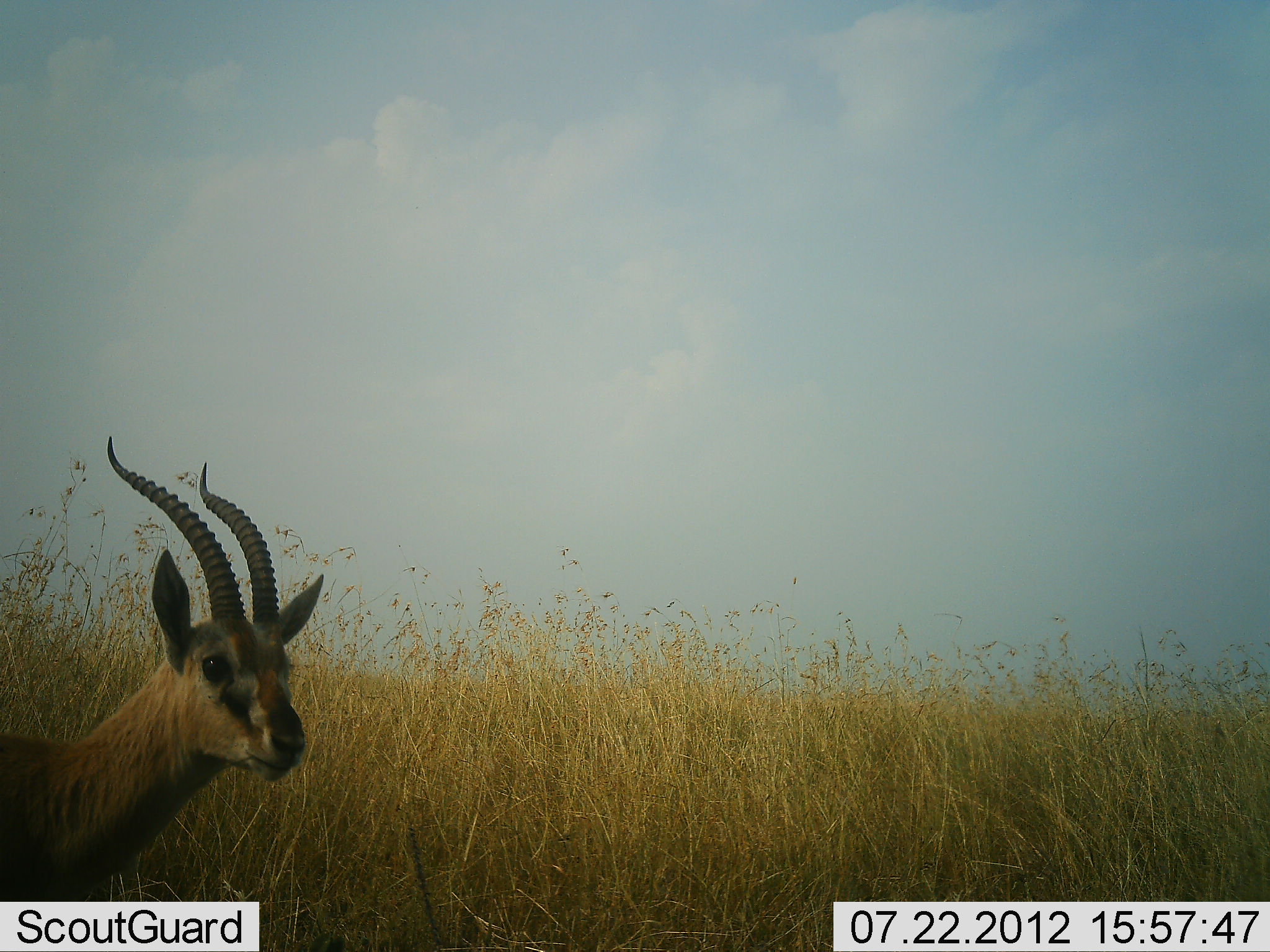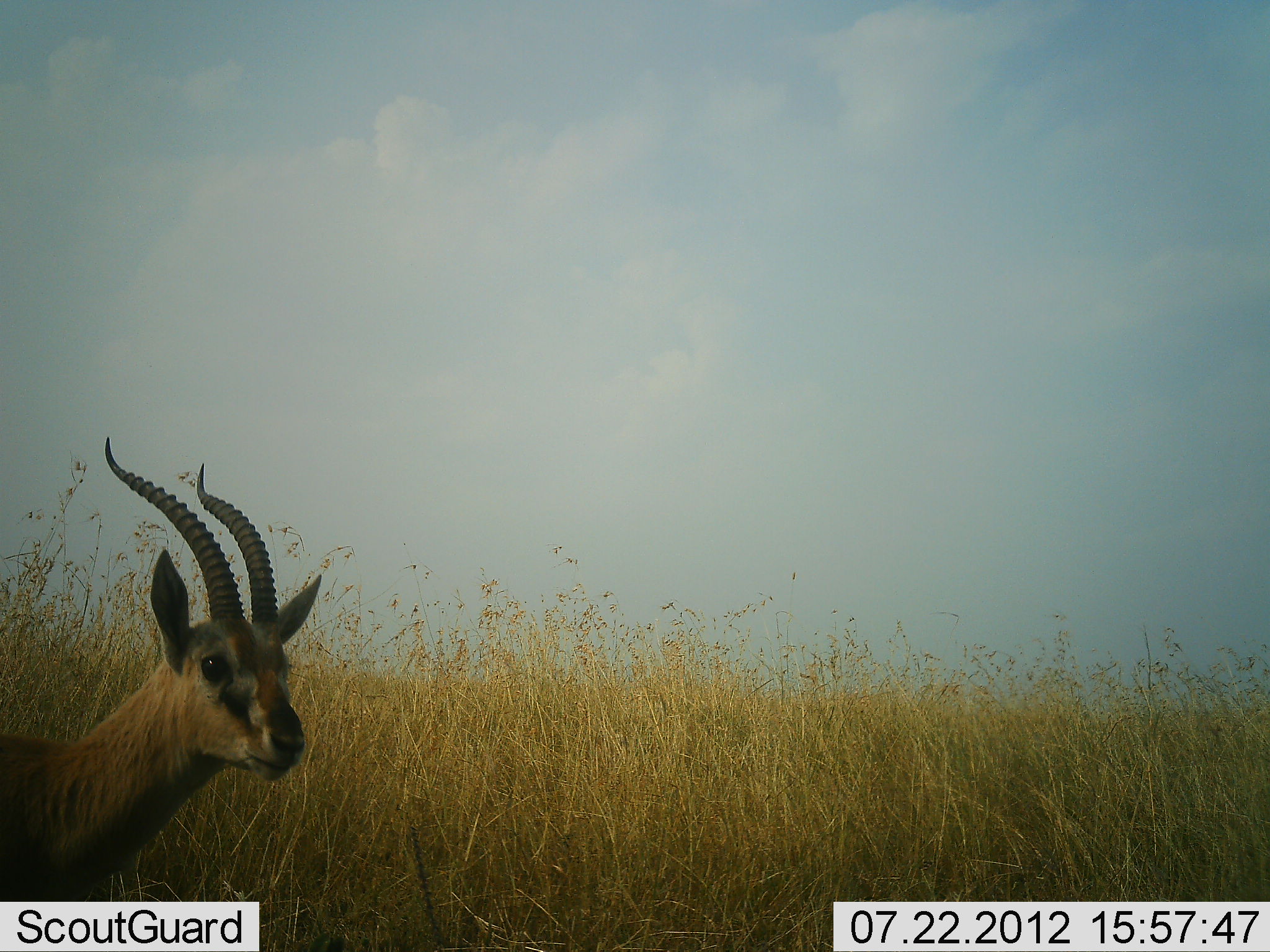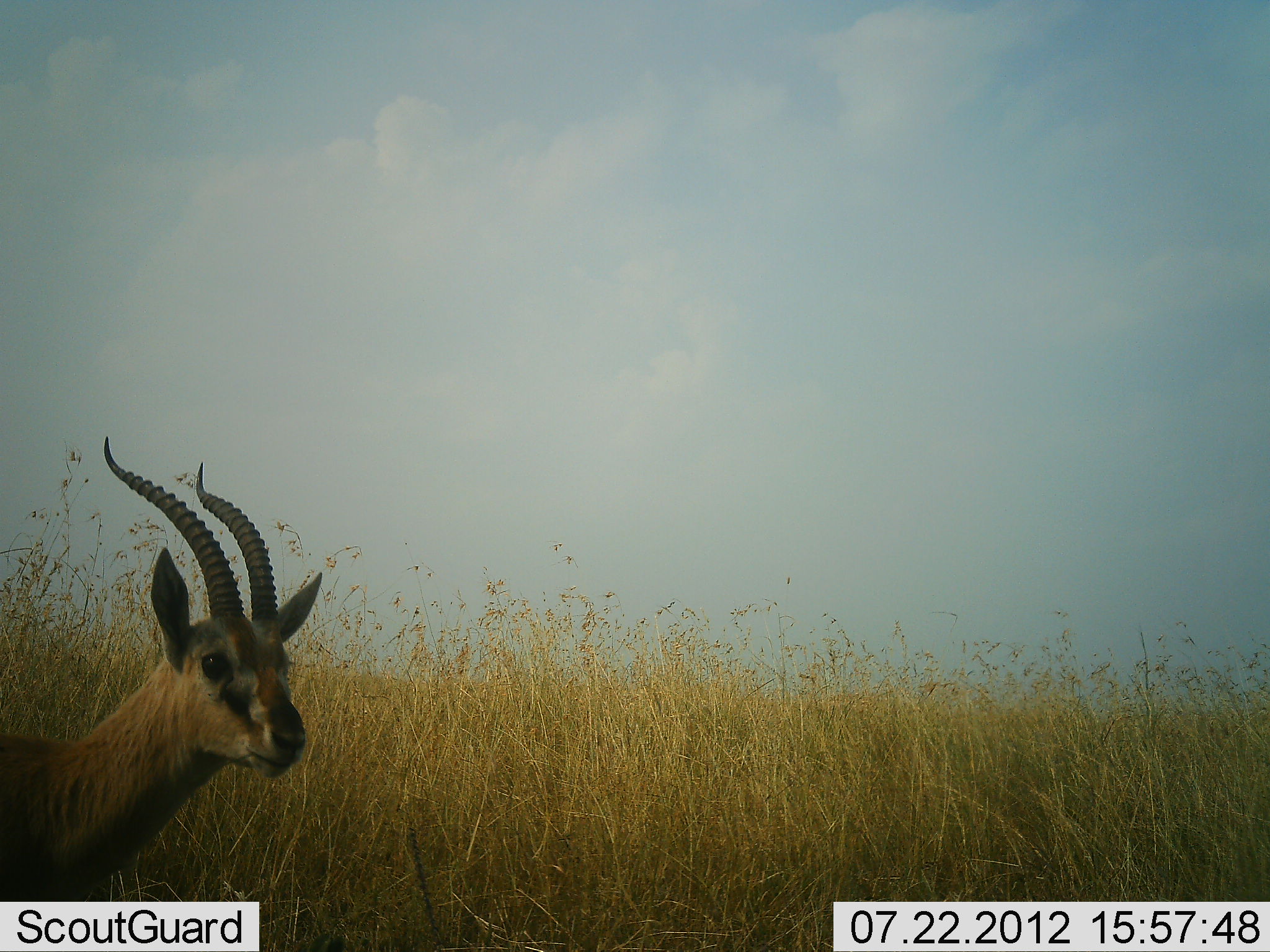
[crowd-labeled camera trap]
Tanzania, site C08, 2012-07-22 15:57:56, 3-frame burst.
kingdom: Animalia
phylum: Chordata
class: Mammalia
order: Artiodactyla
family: Bovidae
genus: Eudorcas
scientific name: Eudorcas thomsonii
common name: thomson's gazelle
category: gazellethomsons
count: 1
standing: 91%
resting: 0%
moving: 9%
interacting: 9%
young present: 0%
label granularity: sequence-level